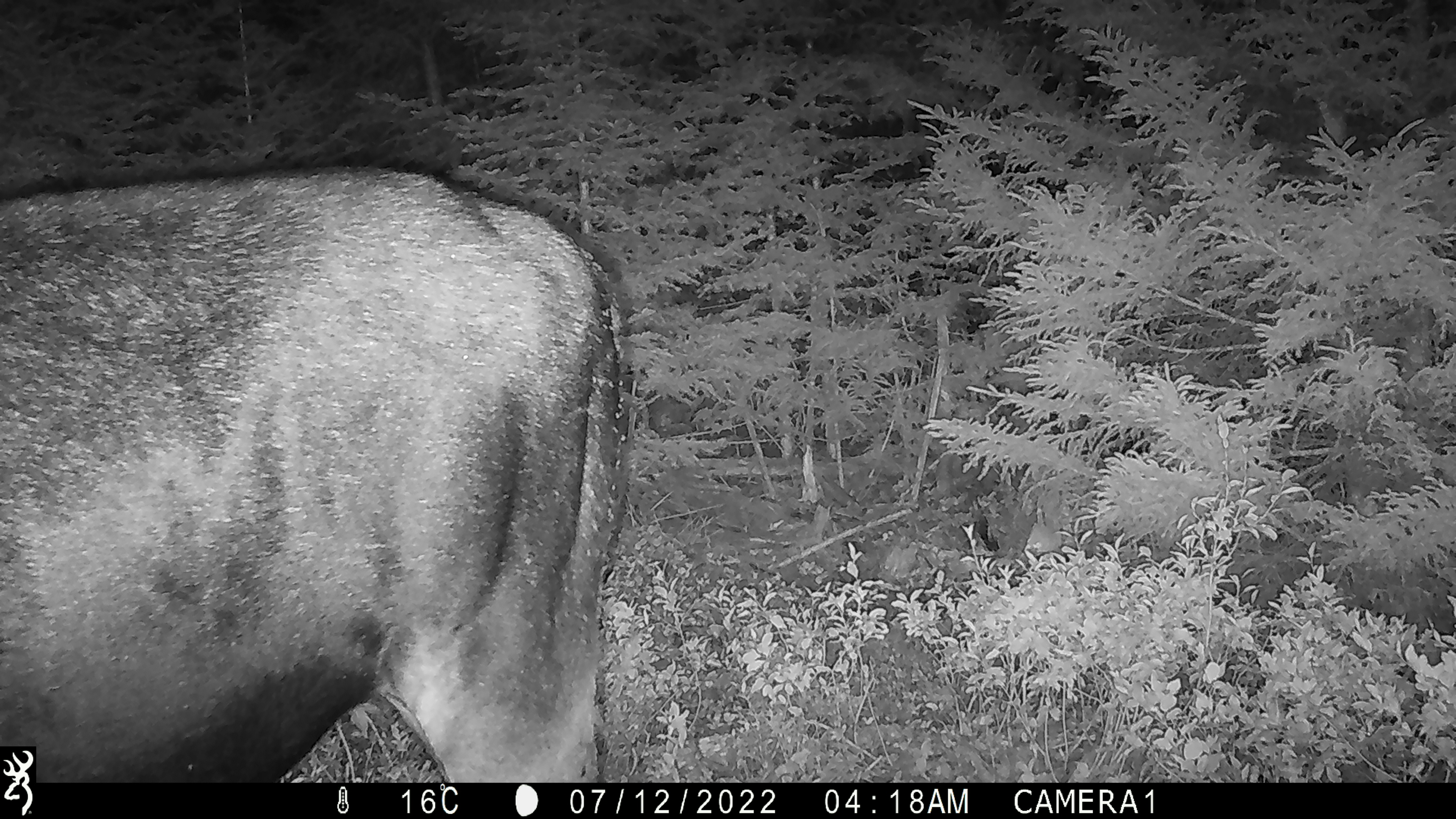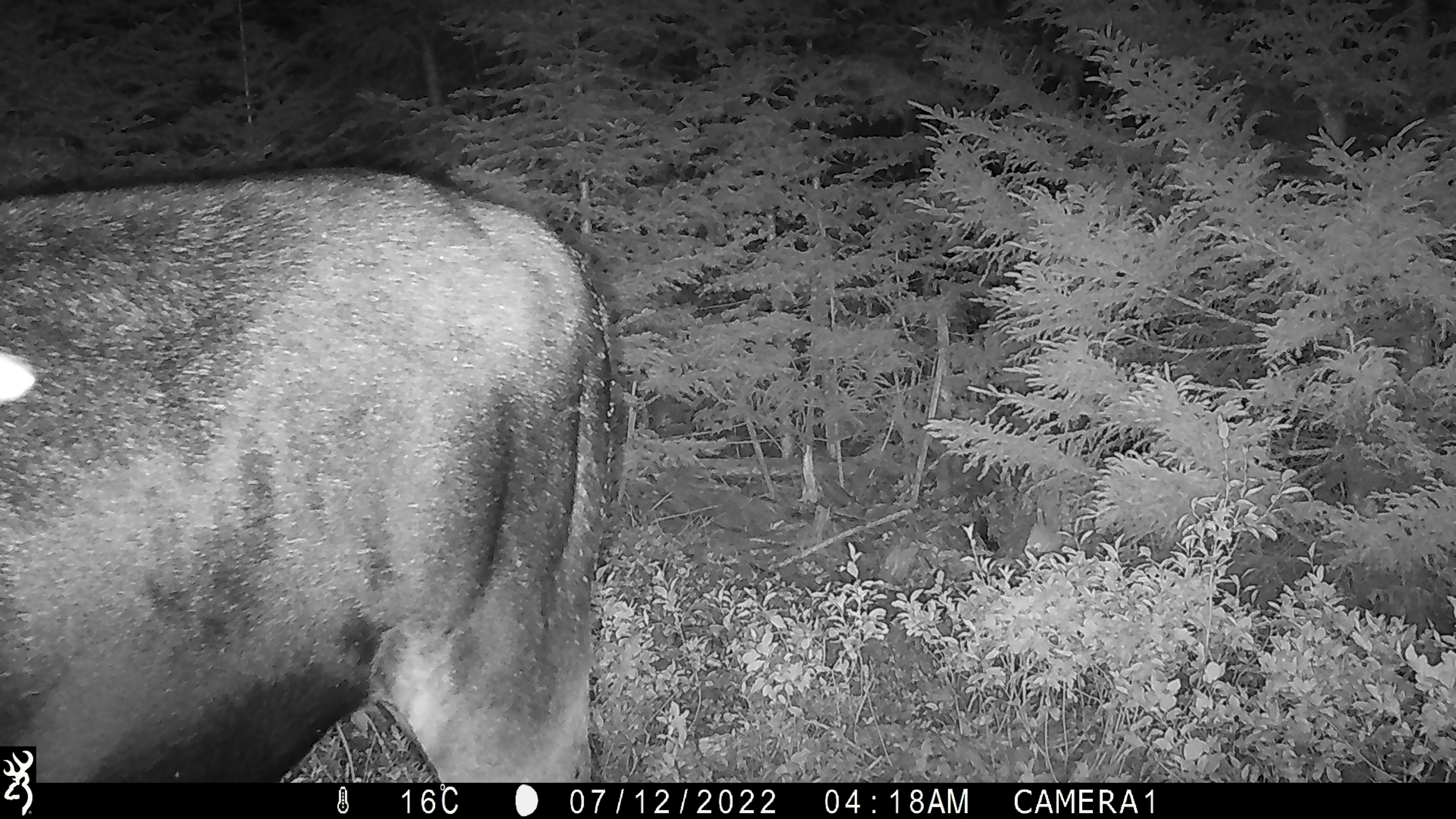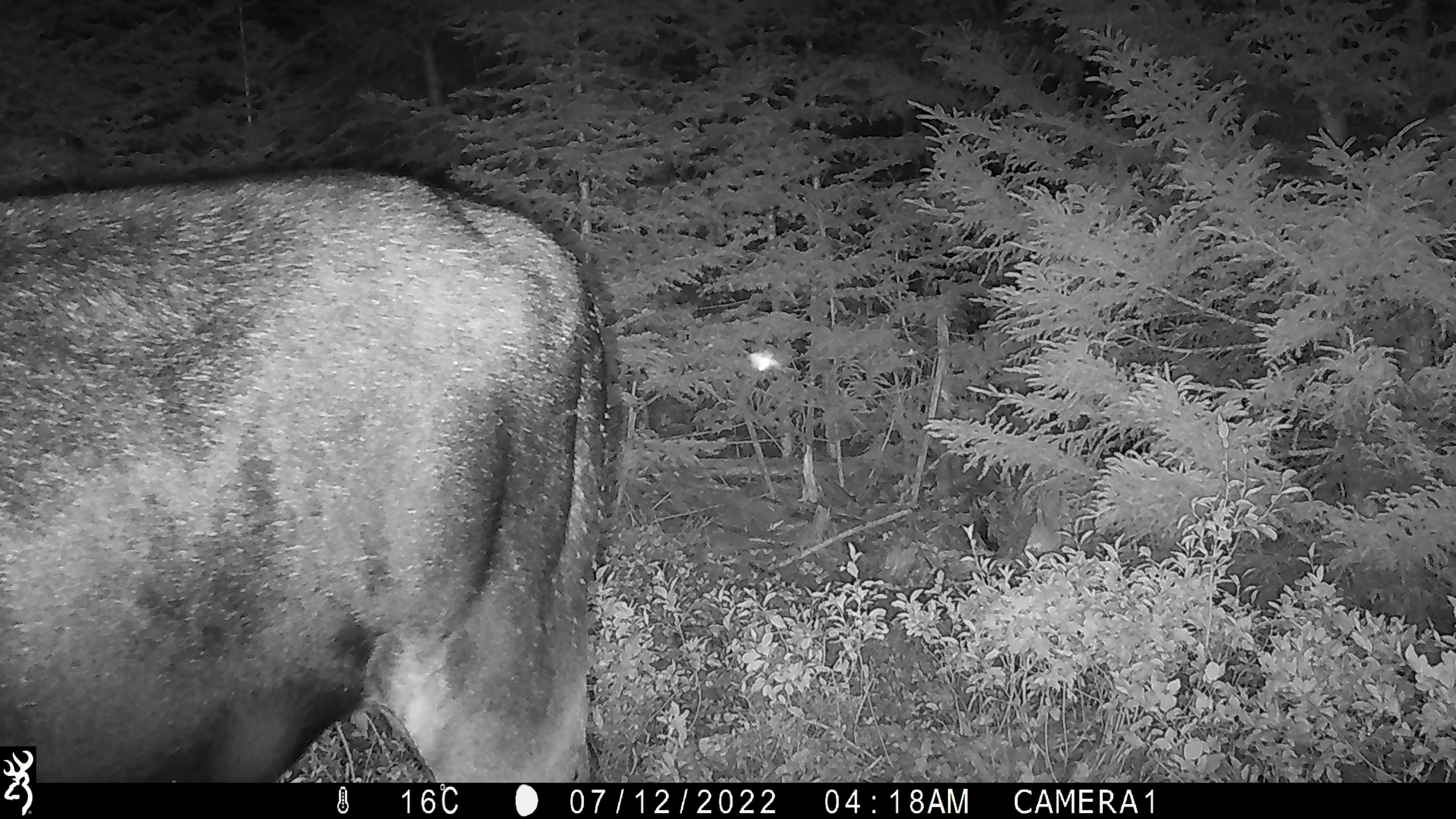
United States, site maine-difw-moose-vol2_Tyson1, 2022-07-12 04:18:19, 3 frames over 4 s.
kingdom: Animalia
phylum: Chordata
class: Mammalia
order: Artiodactyla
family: Cervidae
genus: Alces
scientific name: Alces alces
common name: moose